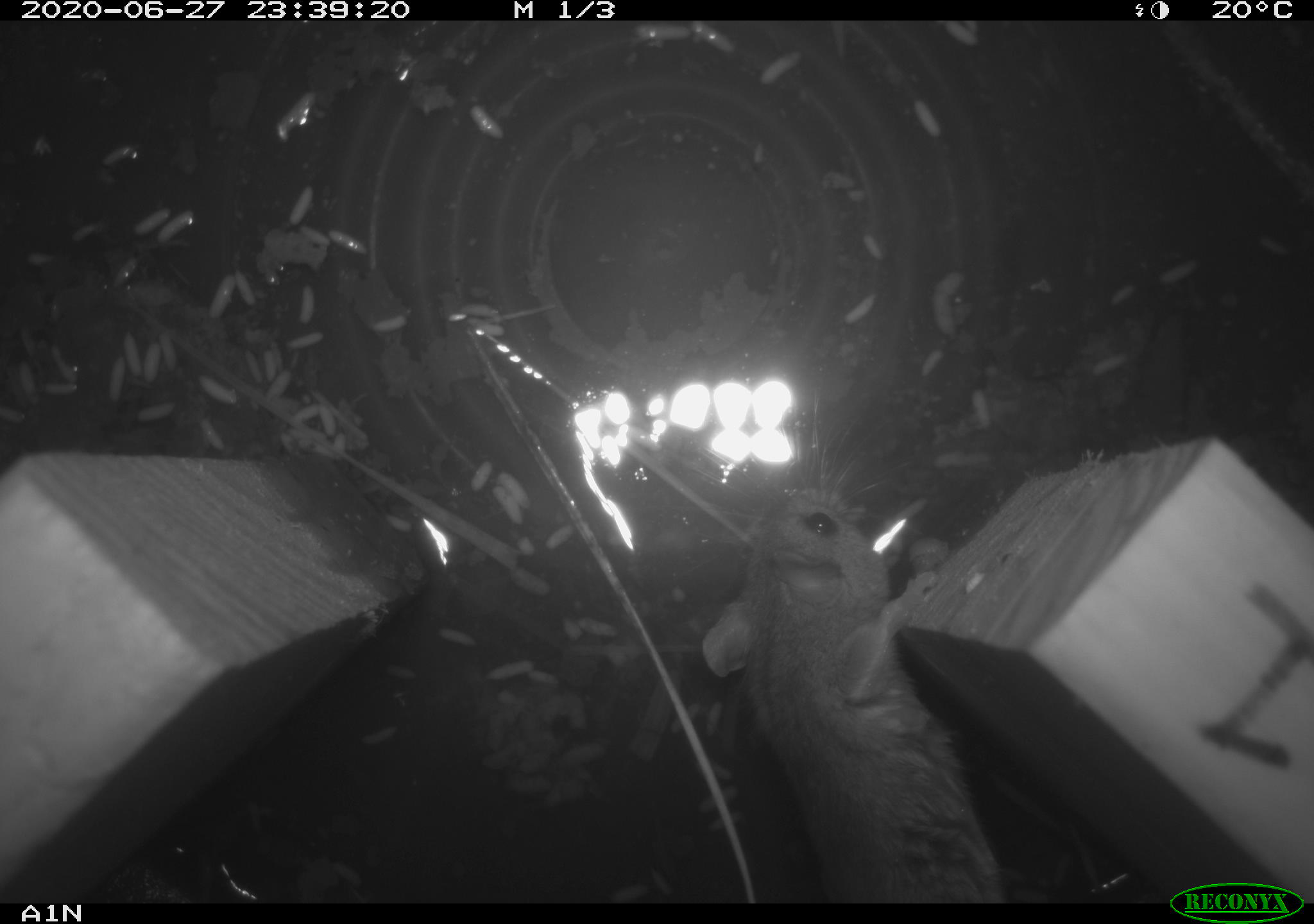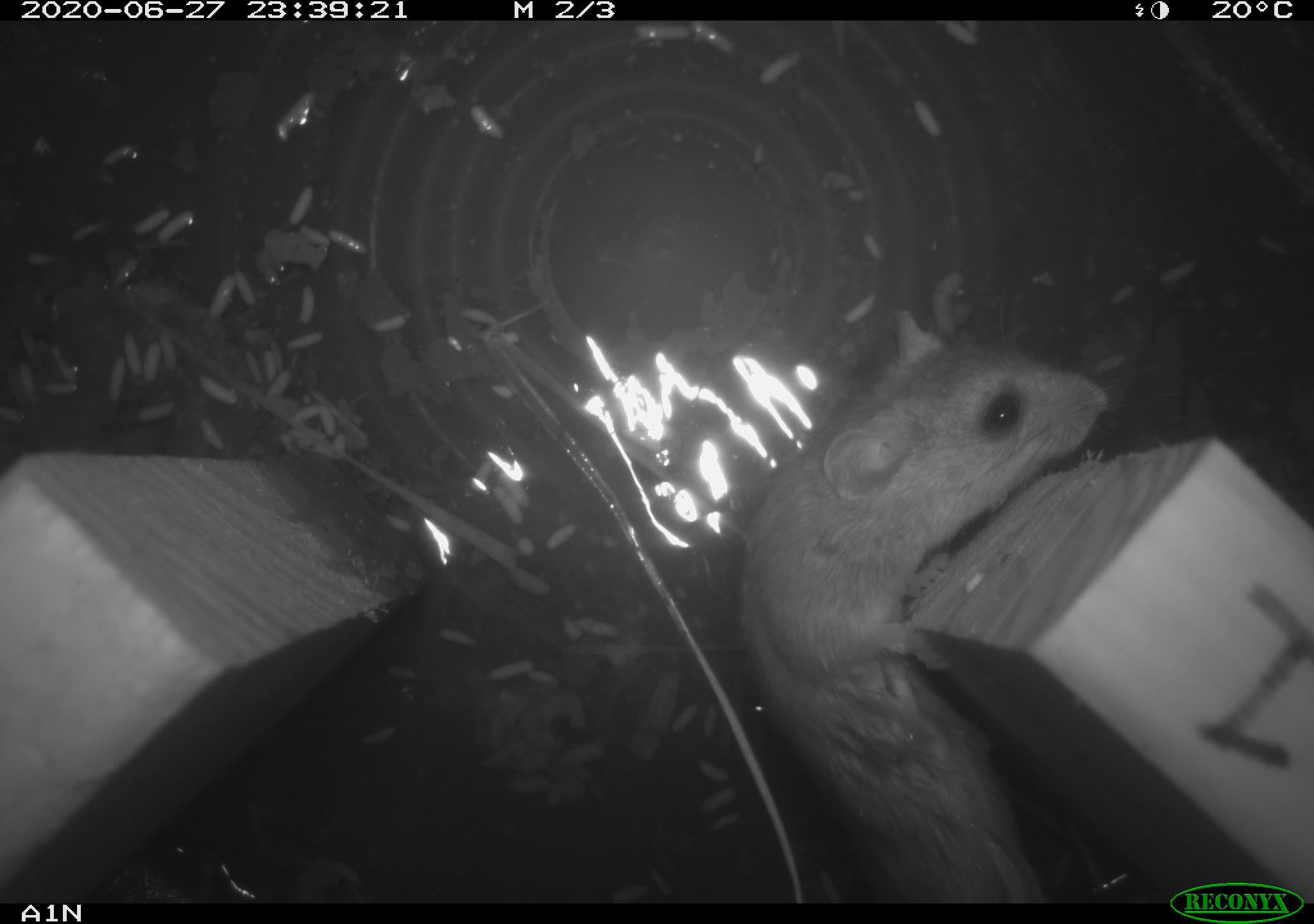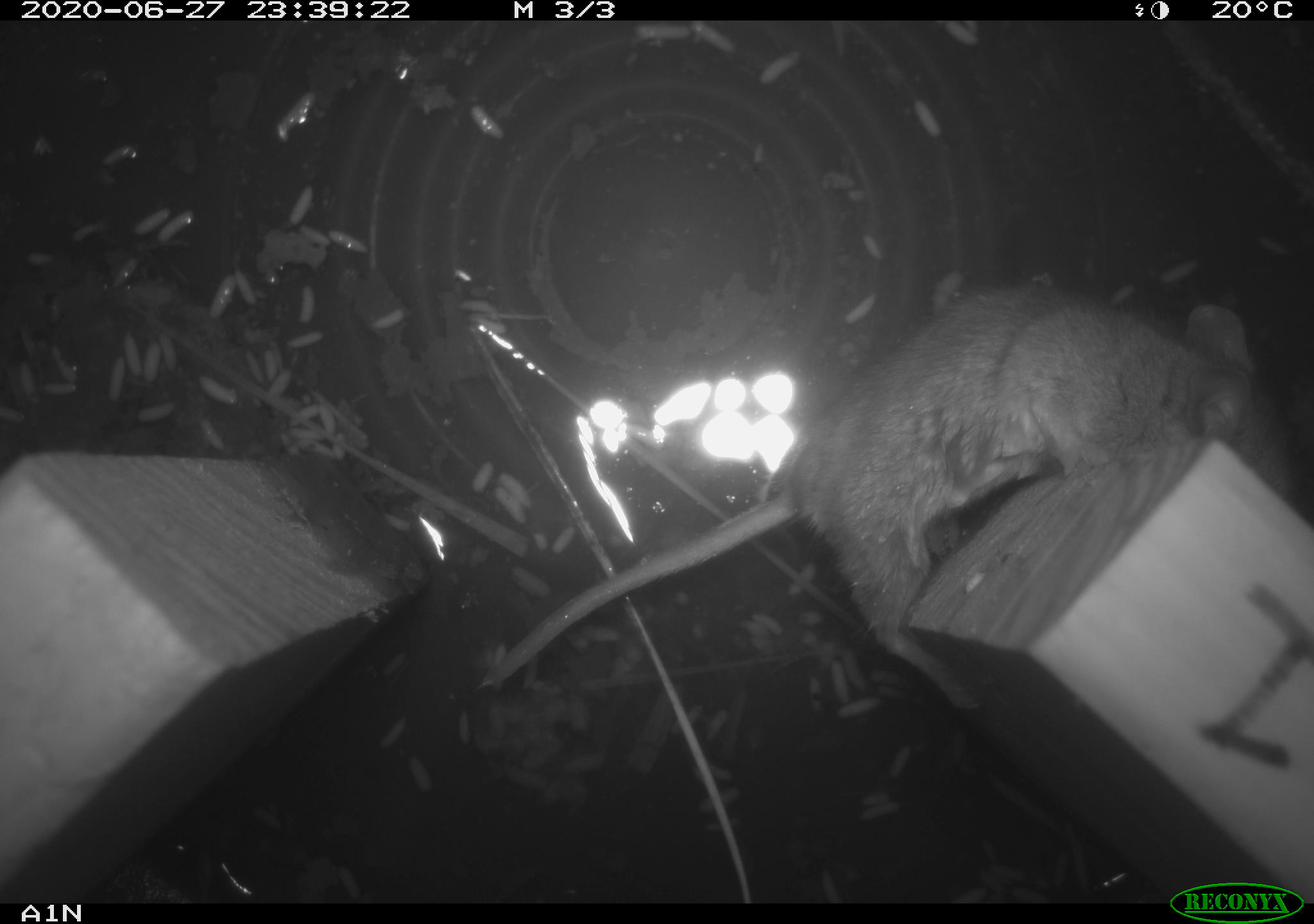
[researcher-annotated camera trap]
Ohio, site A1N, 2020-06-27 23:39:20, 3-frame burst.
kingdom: Animalia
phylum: Chordata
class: Mammalia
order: Rodentia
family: Cricetidae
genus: Peromyscus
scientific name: Peromyscus leucopus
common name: white-footed mouse